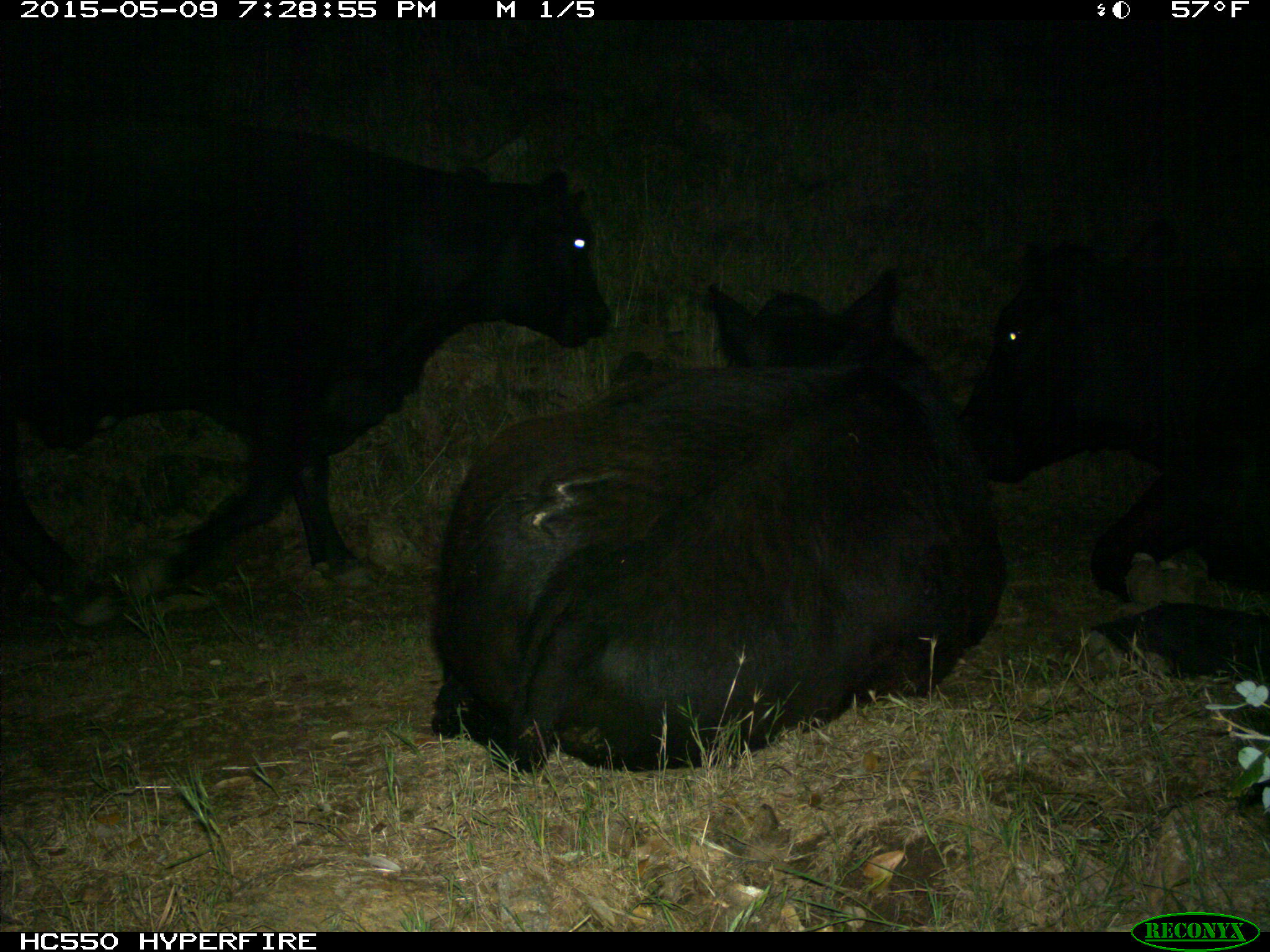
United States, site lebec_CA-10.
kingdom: Animalia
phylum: Chordata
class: Mammalia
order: Artiodactyla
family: Bovidae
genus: Bos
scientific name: Bos taurus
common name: domestic cow